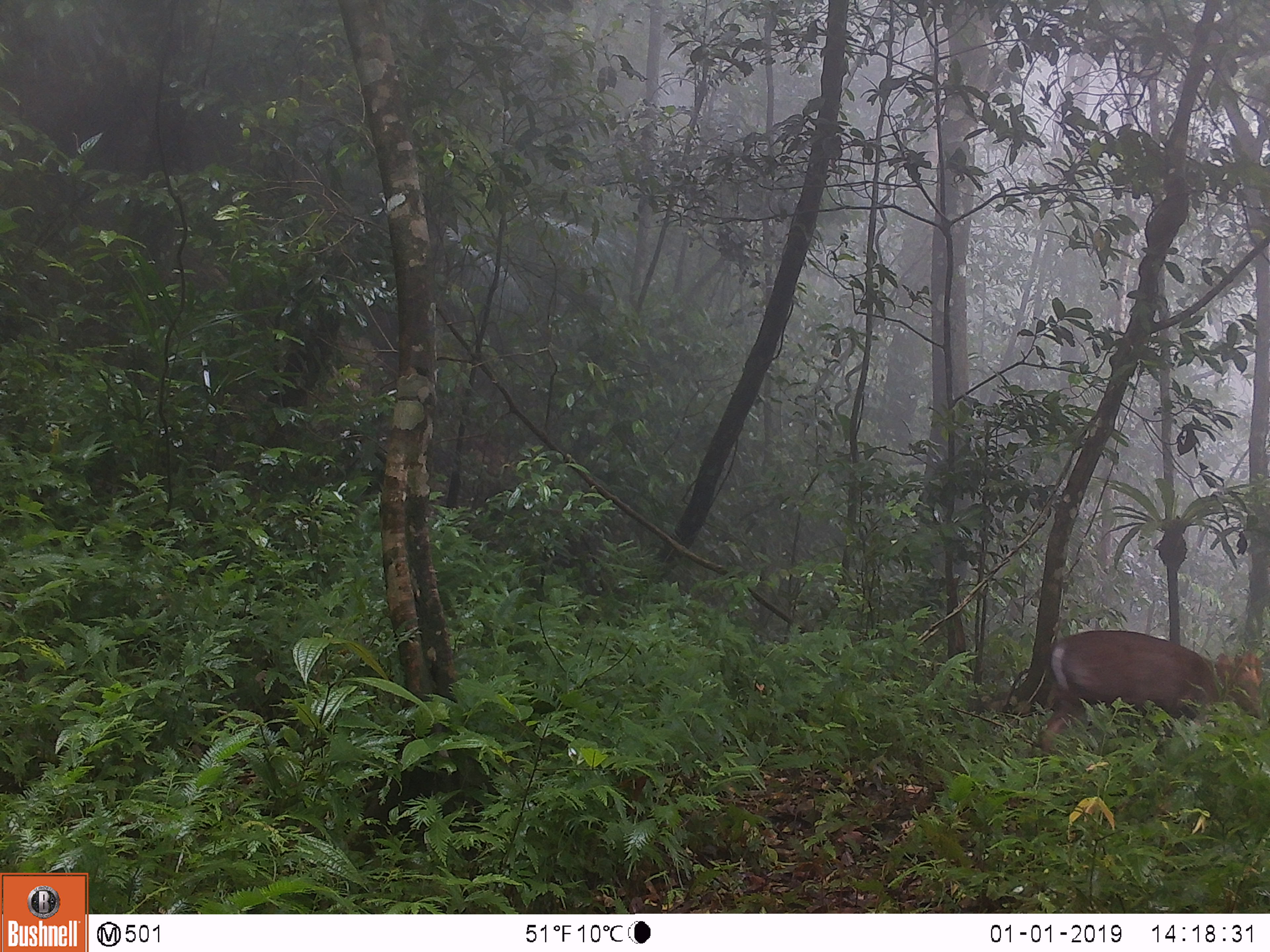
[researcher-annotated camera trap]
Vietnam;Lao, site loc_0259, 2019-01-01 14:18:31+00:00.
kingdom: Animalia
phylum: Chordata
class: Mammalia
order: Artiodactyla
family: Cervidae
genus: Muntiacus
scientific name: Muntiacus rooseveltorum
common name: roosevelt's muntjac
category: roosevelts muntjac group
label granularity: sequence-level